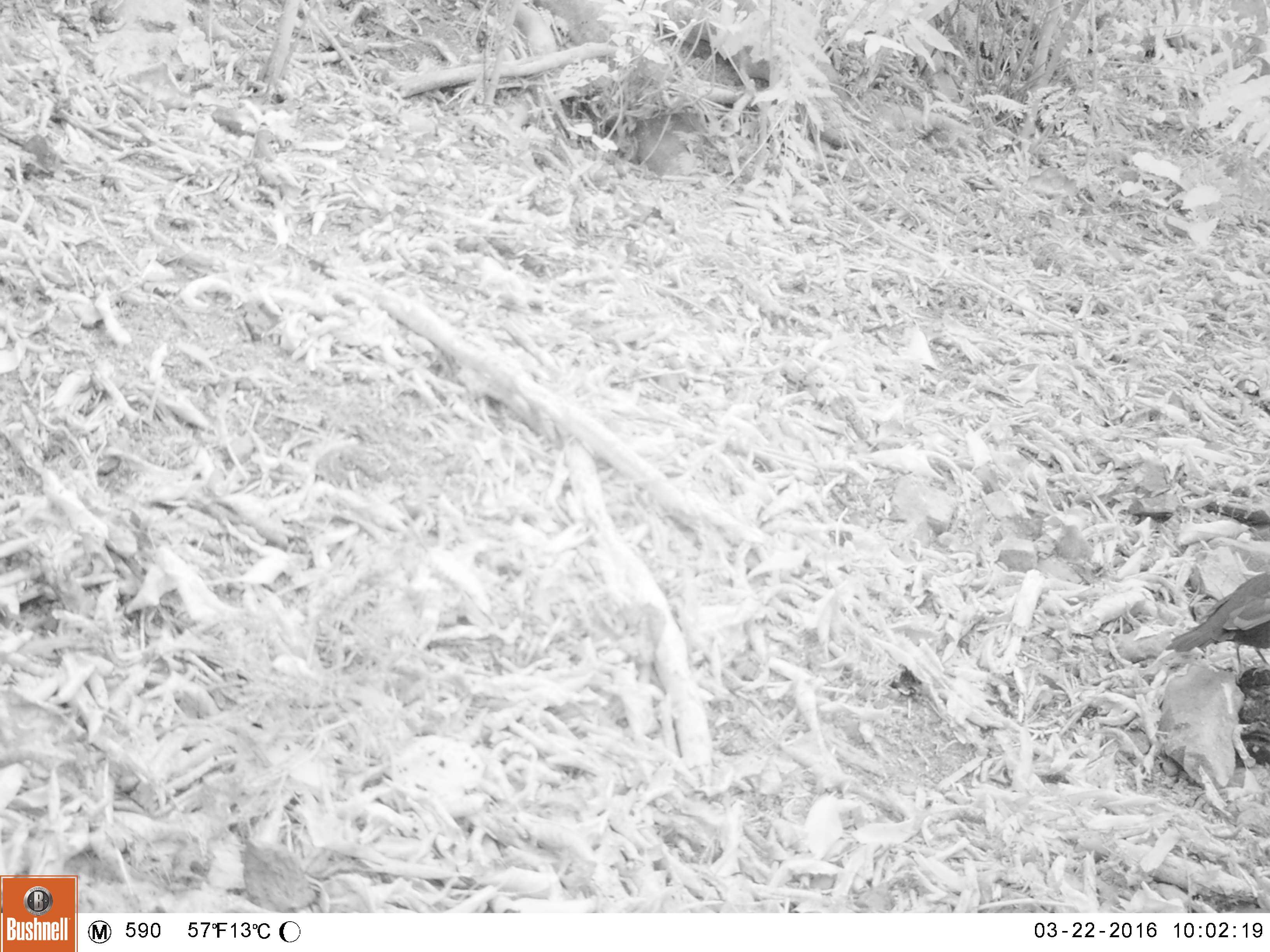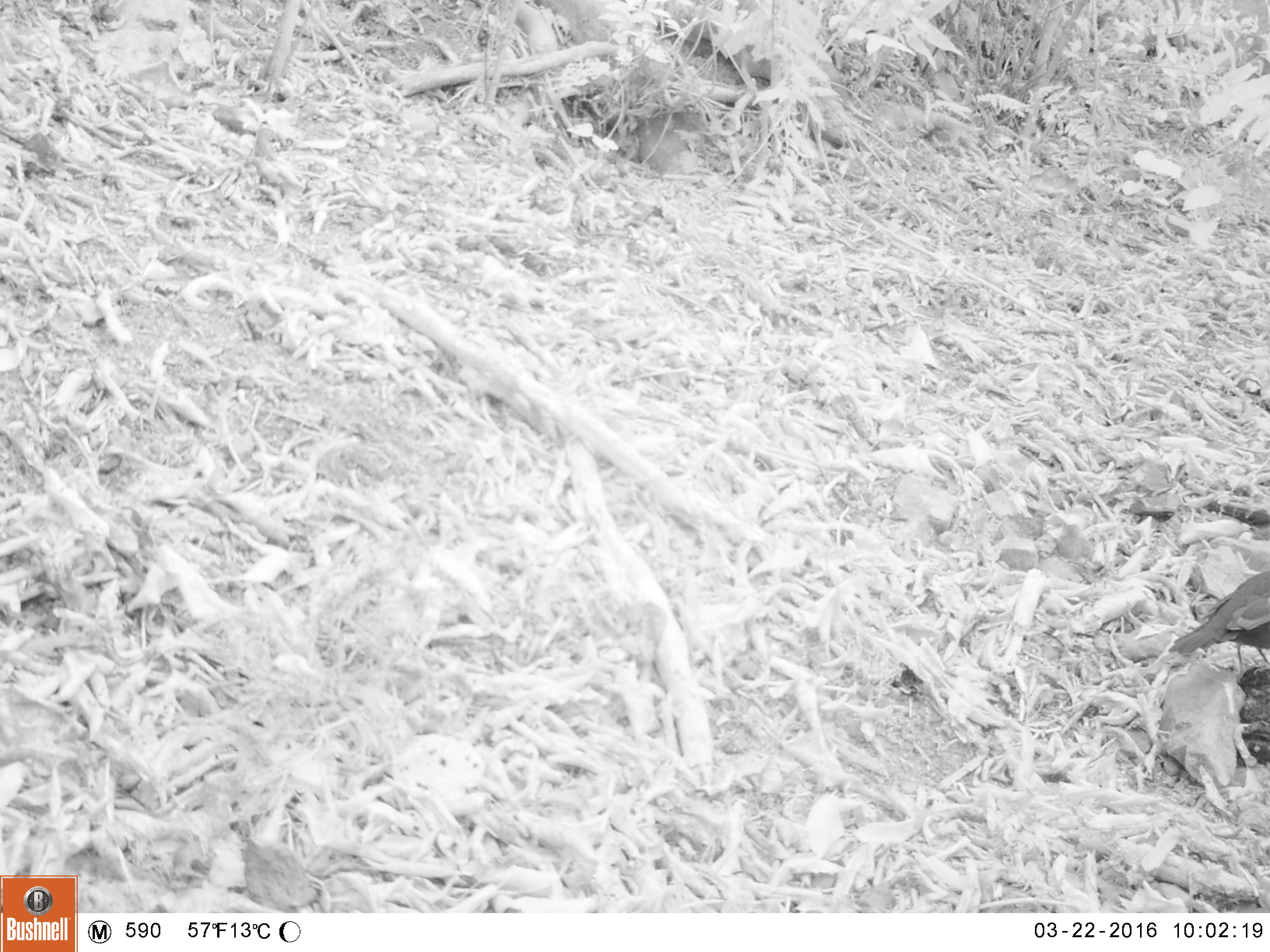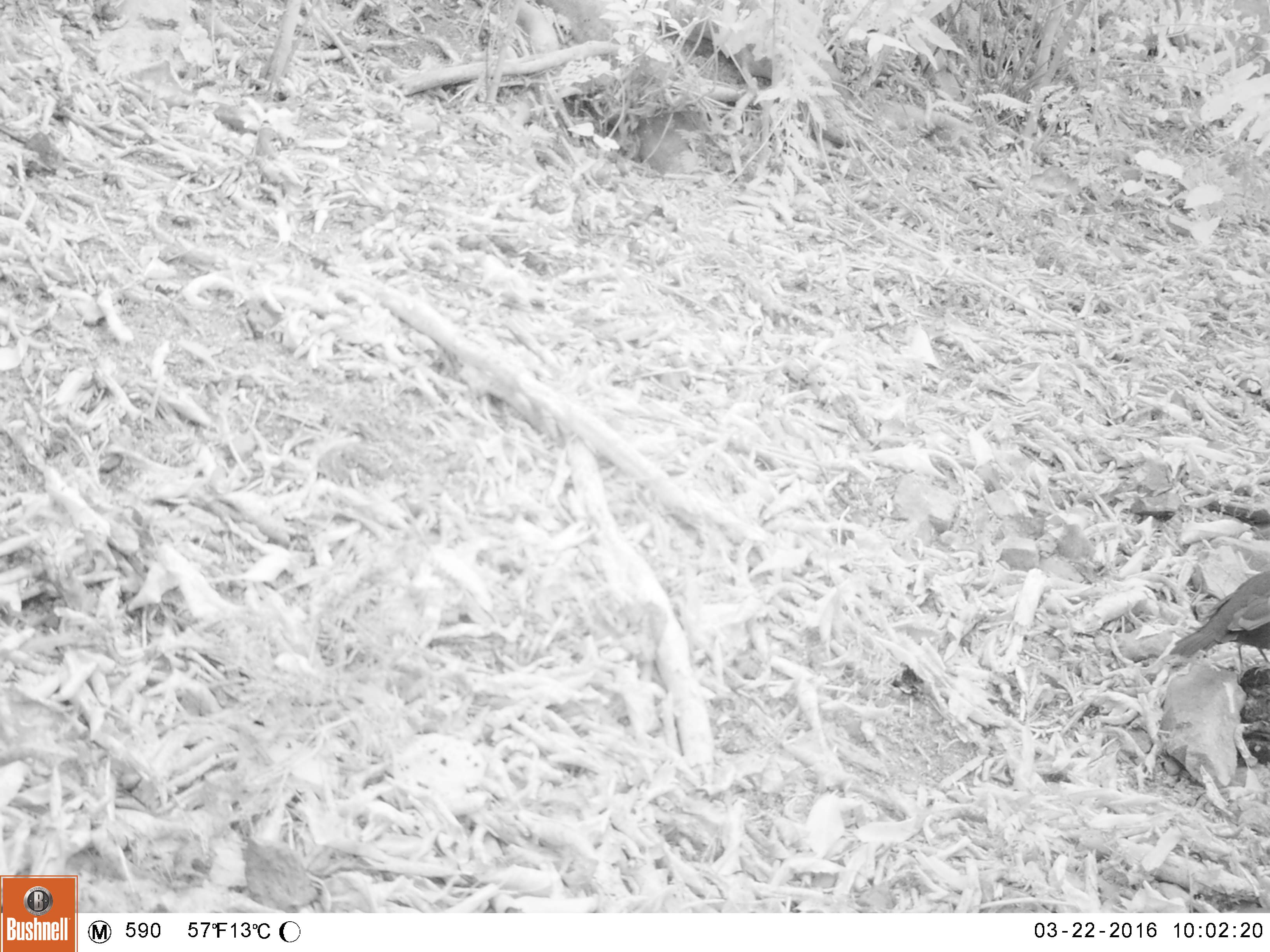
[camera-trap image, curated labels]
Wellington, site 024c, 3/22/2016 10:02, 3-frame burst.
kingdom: Animalia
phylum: Chordata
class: Aves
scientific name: Aves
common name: bird